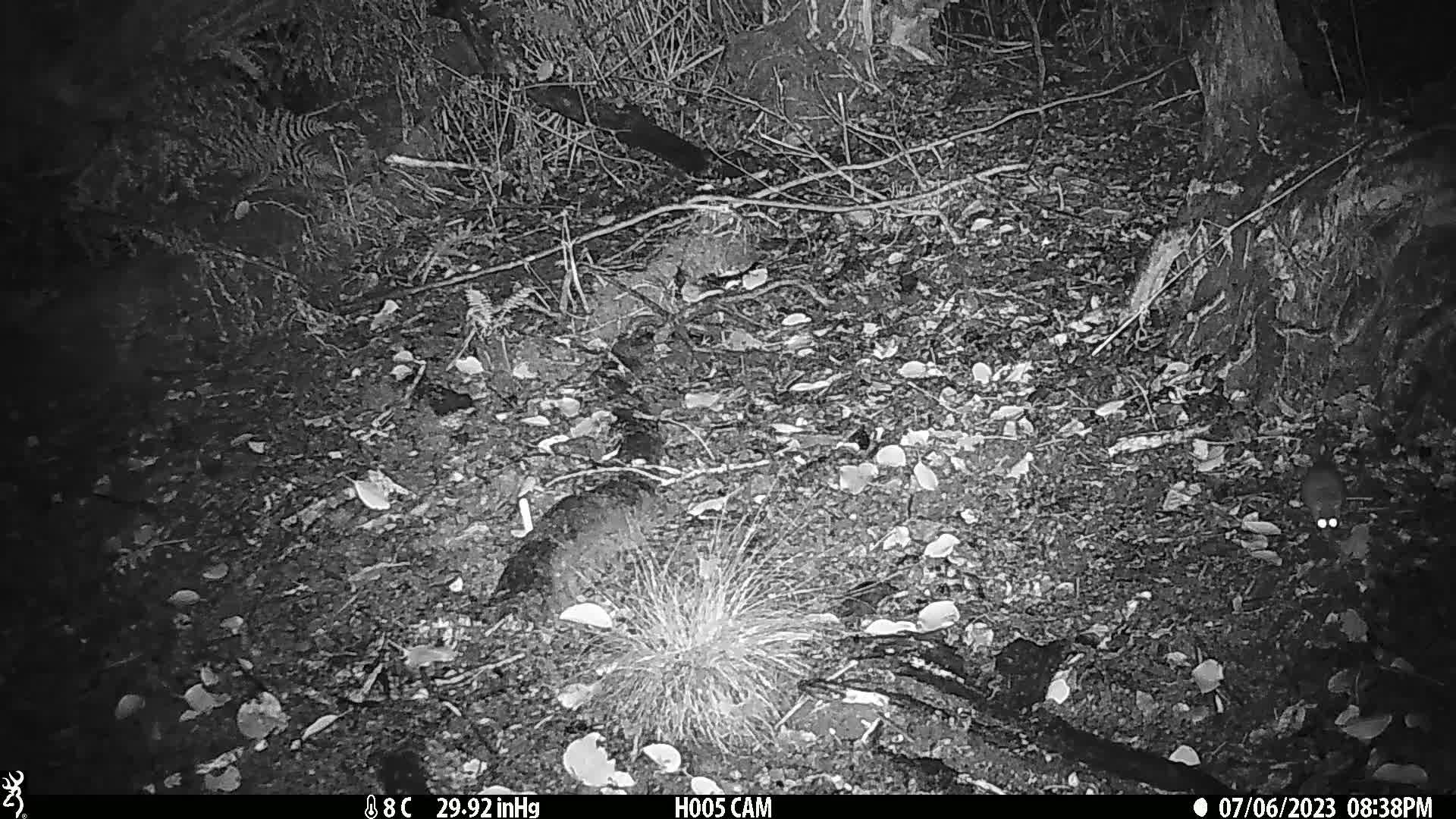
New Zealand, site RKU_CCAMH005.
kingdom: Animalia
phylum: Chordata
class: Mammalia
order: Rodentia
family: Muridae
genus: Rattus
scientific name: Rattus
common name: rat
Rat (Rattus).